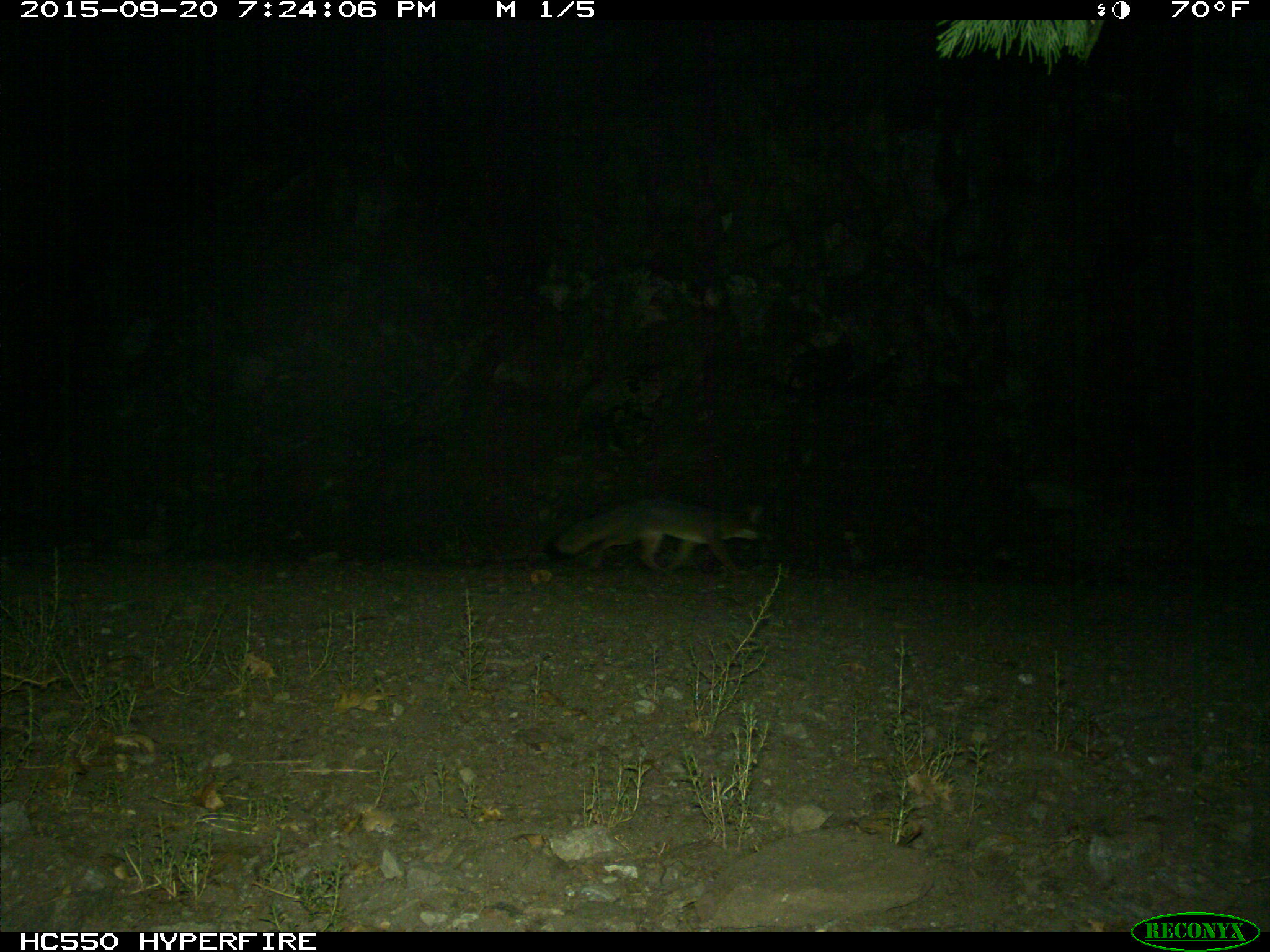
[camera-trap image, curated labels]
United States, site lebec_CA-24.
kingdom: Animalia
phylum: Chordata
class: Mammalia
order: Carnivora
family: Canidae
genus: Urocyon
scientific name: Urocyon cinereoargenteus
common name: gray fox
Urocyon cinereoargenteus (gray fox).